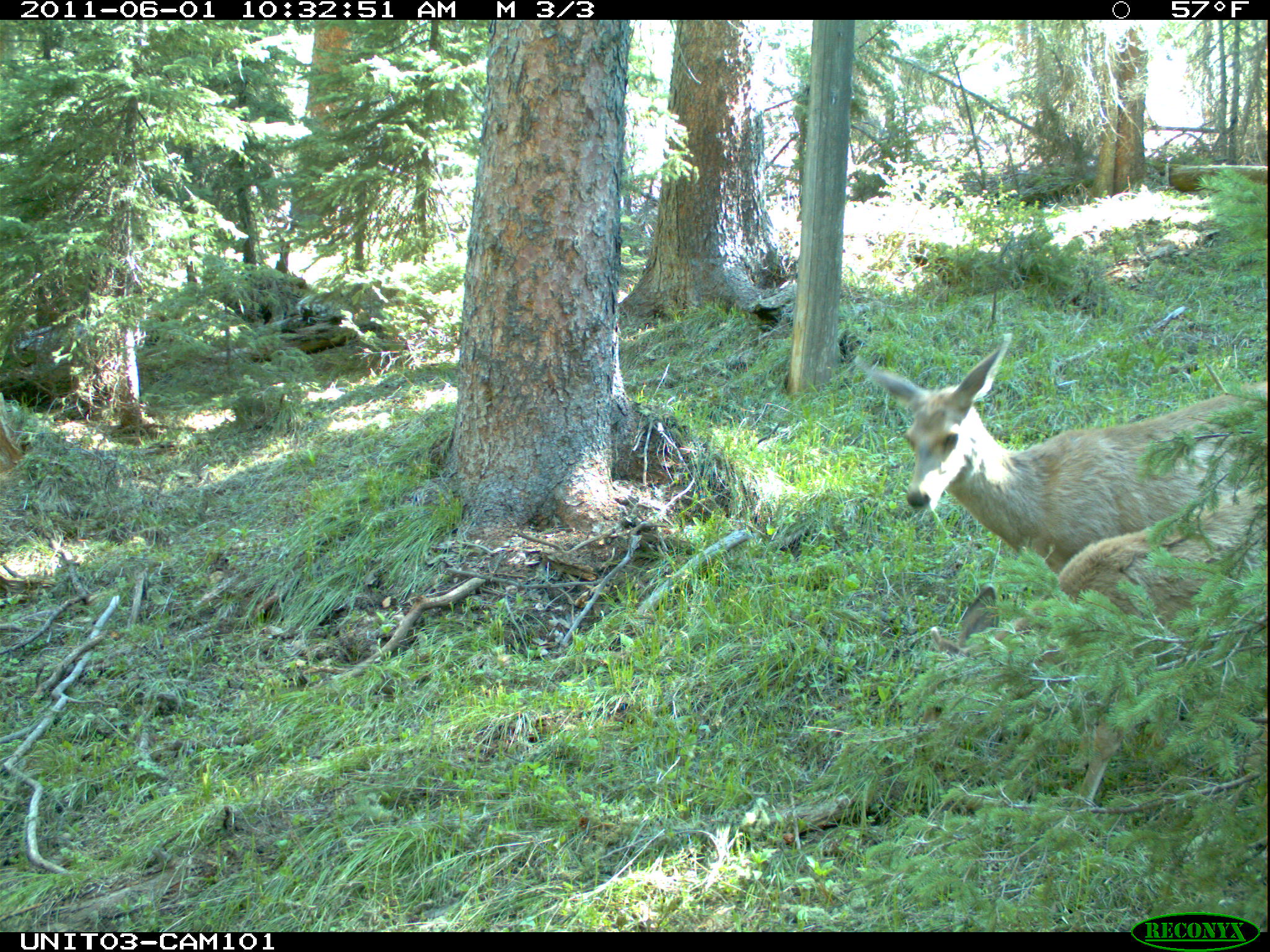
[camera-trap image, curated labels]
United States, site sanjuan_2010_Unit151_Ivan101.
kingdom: Animalia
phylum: Chordata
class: Mammalia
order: Artiodactyla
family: Cervidae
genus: Odocoileus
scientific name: Odocoileus hemionus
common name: mule deer